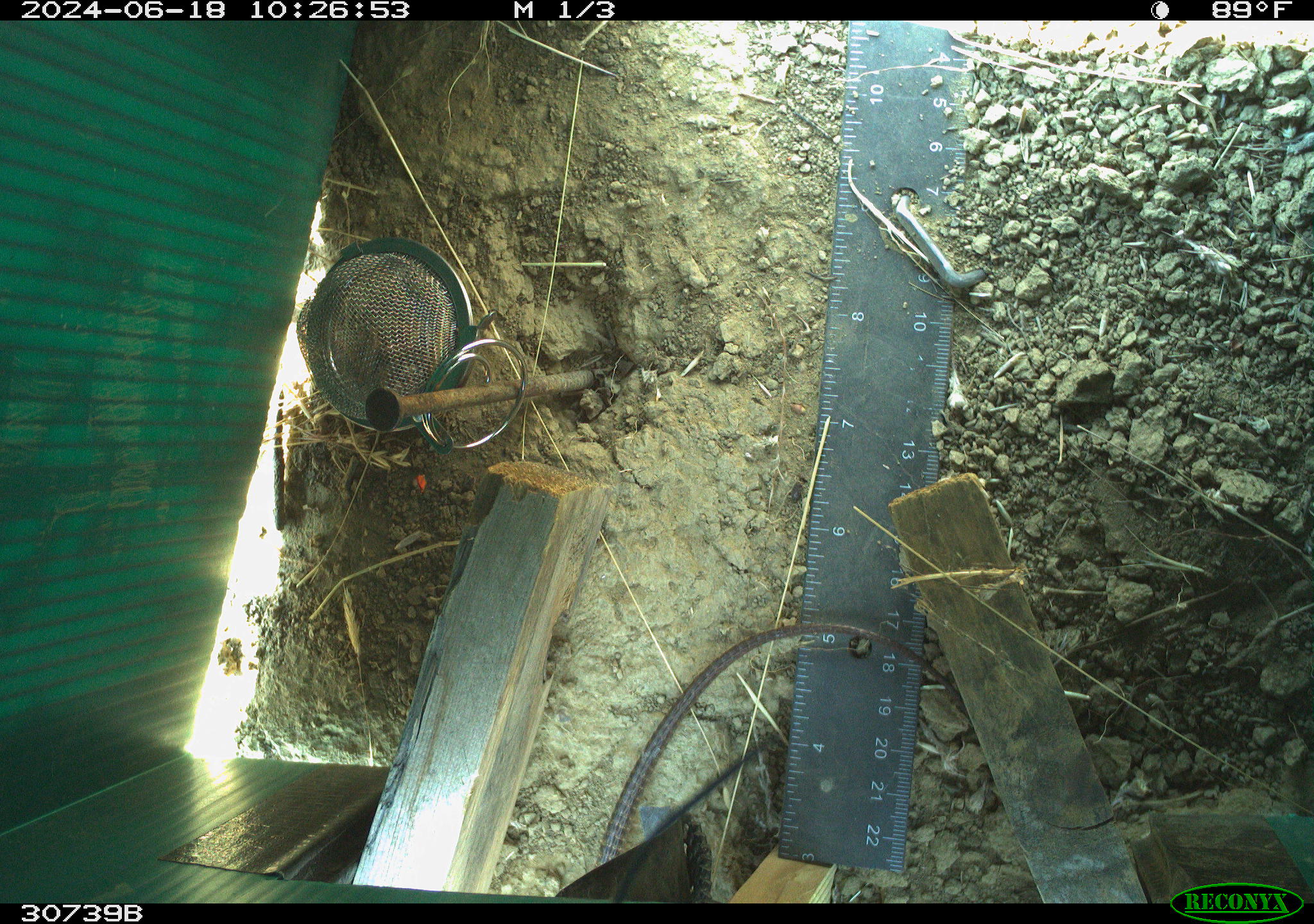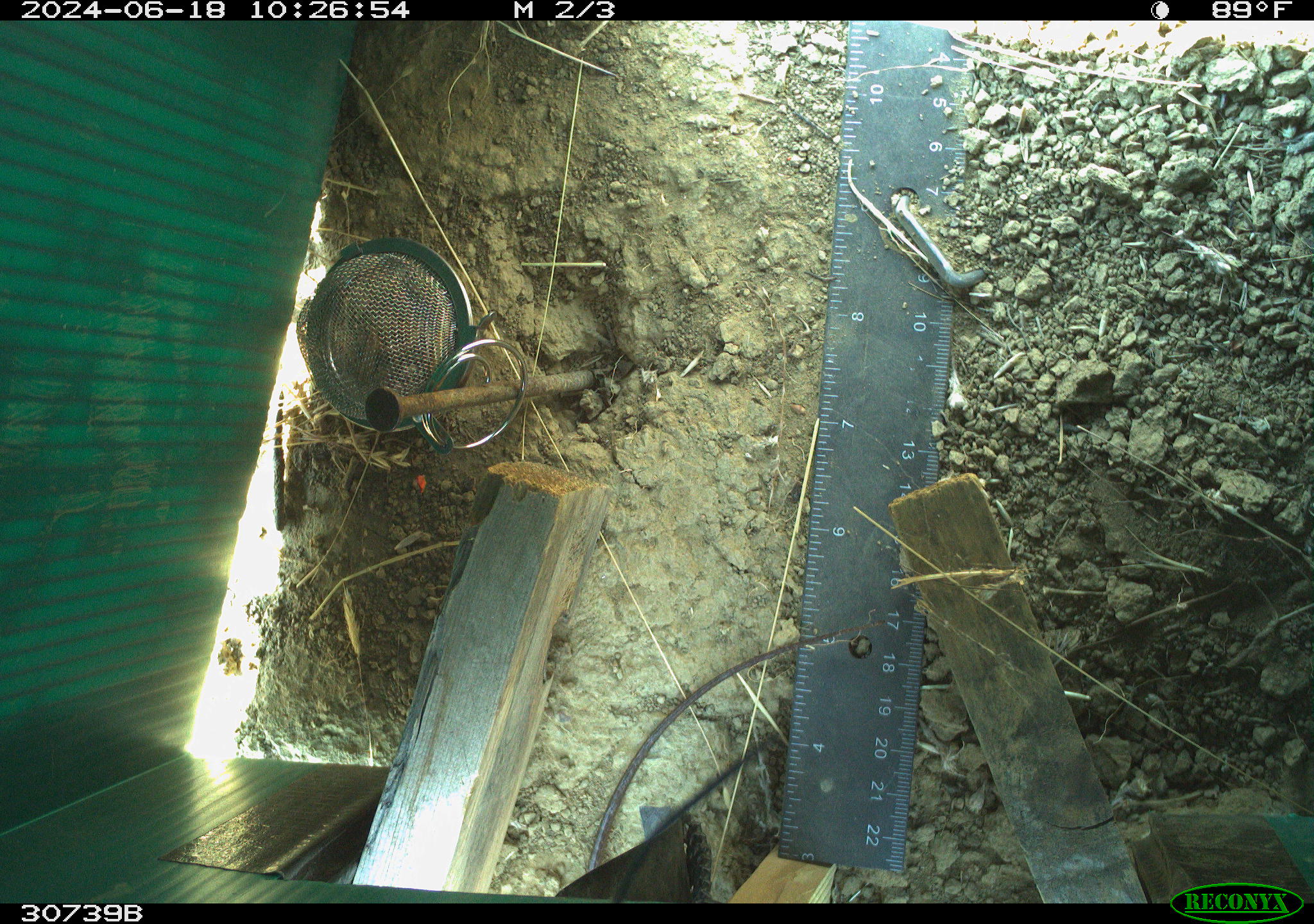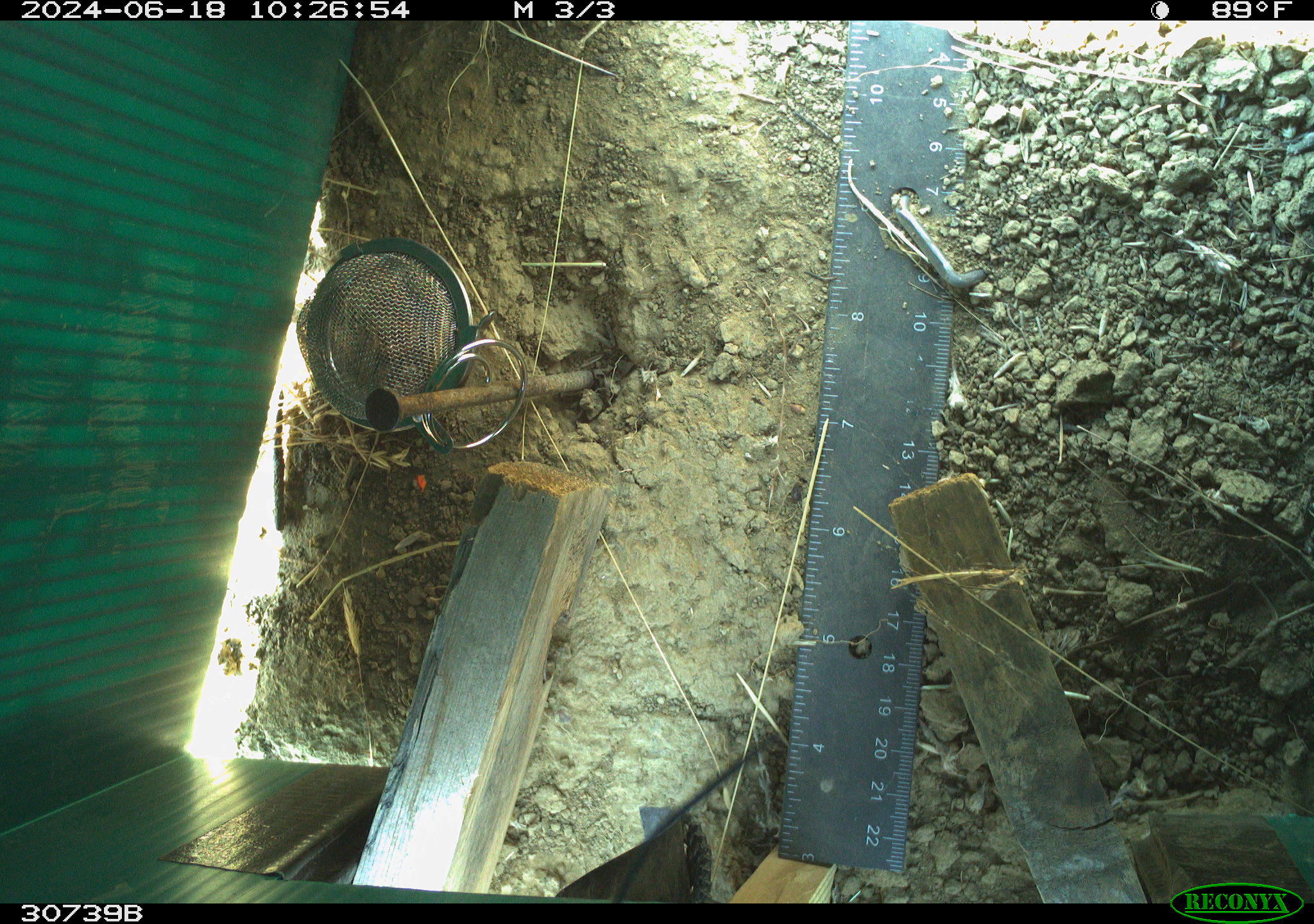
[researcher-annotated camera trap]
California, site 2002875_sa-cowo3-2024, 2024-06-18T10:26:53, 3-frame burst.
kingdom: Animalia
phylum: Chordata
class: Reptilia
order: Squamata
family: Teiidae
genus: Aspidoscelis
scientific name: Aspidoscelis tigris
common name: western whiptail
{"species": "western whiptail (Aspidoscelis tigris)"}